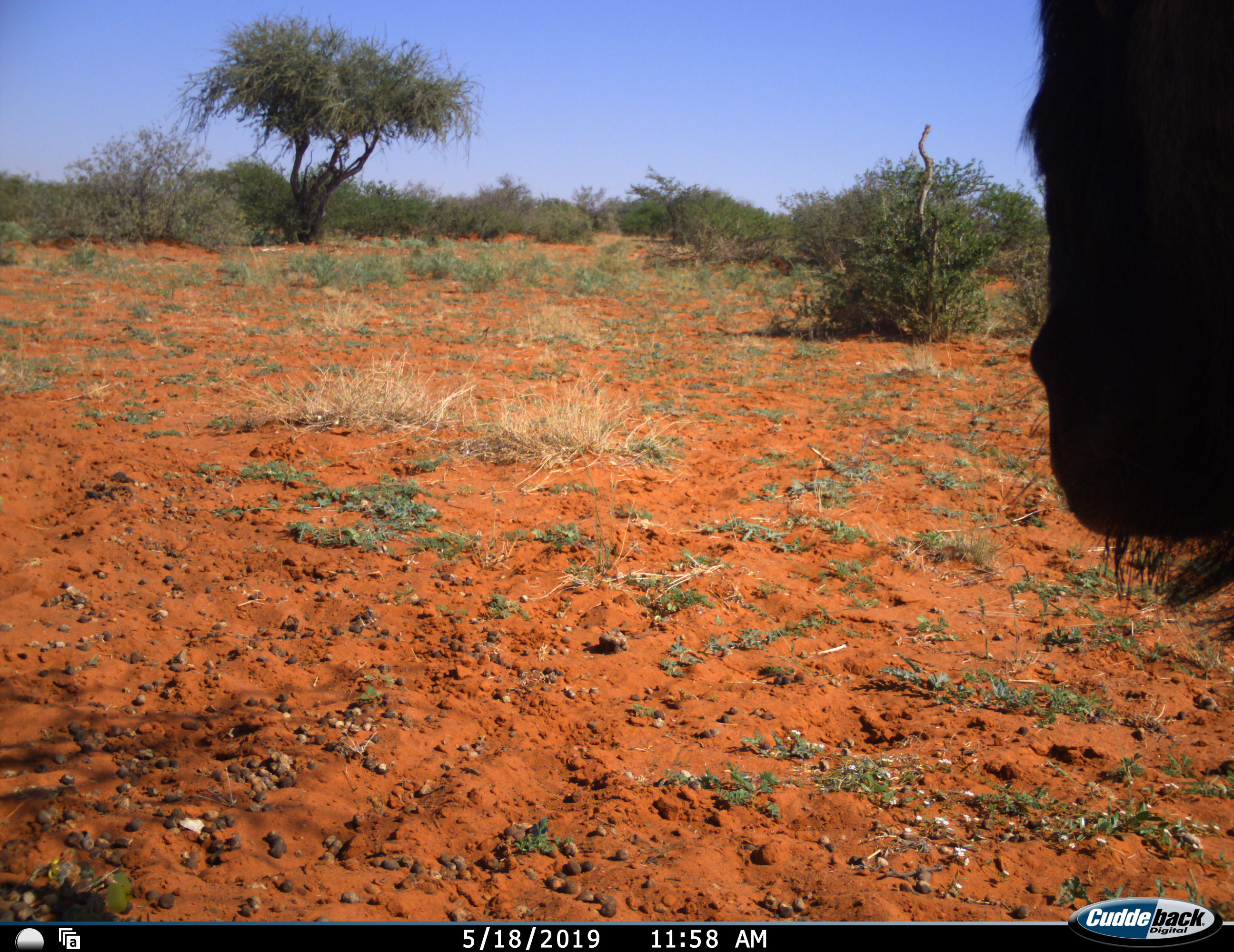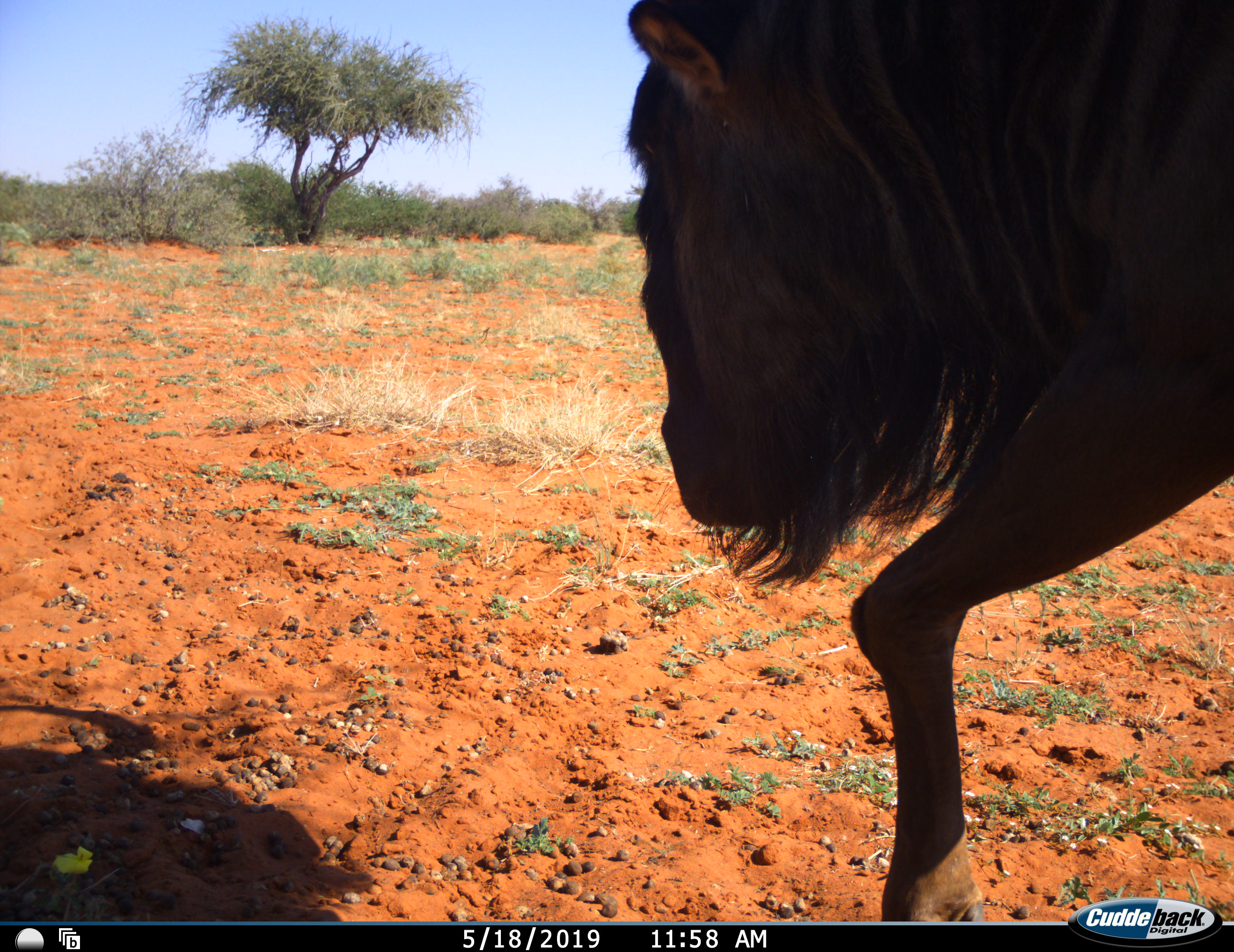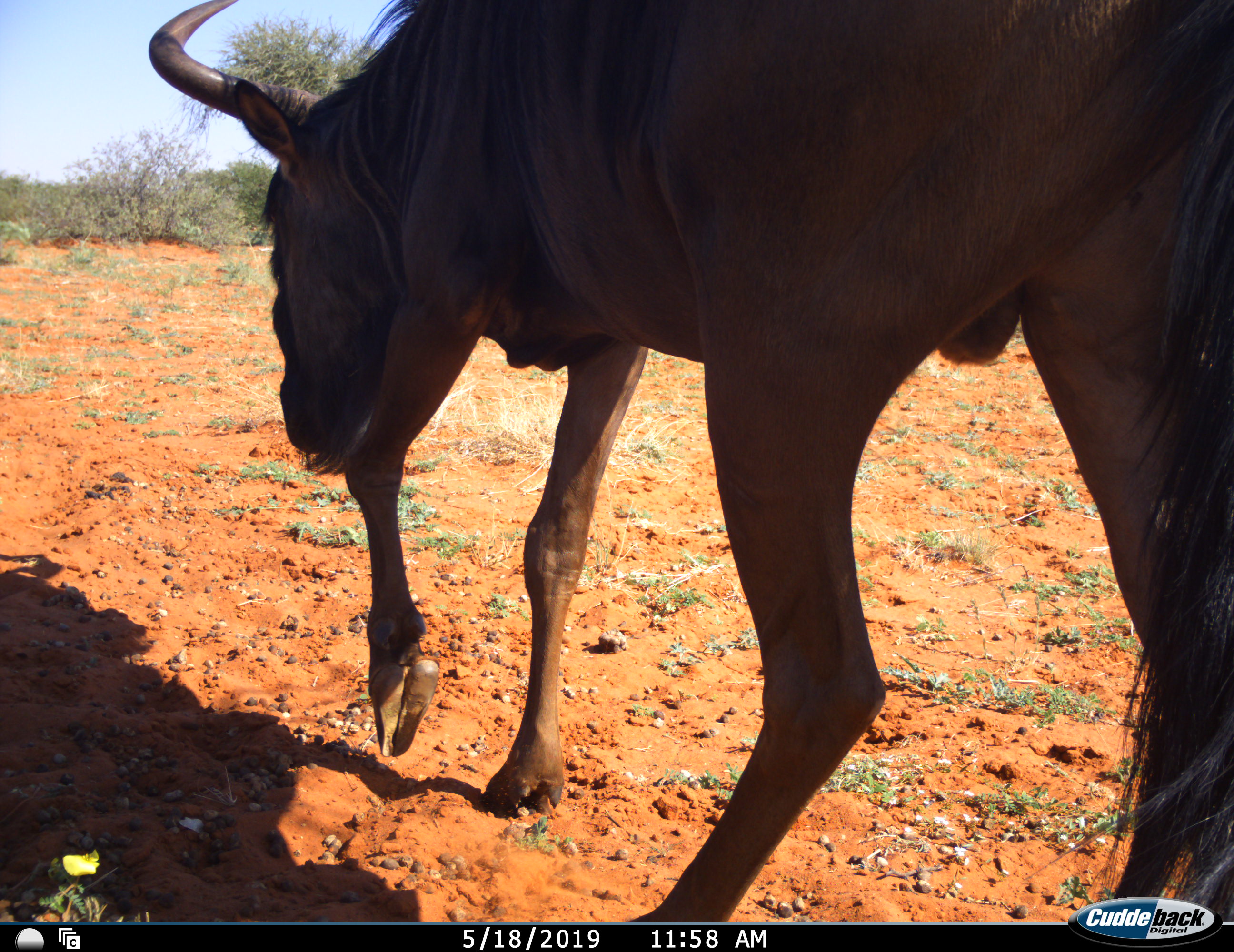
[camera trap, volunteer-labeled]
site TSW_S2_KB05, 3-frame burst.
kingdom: Animalia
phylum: Chordata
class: Mammalia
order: Artiodactyla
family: Bovidae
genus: Connochaetes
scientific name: Connochaetes taurinus taurinus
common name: blue wildebeest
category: wildebeestblue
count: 1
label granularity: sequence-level